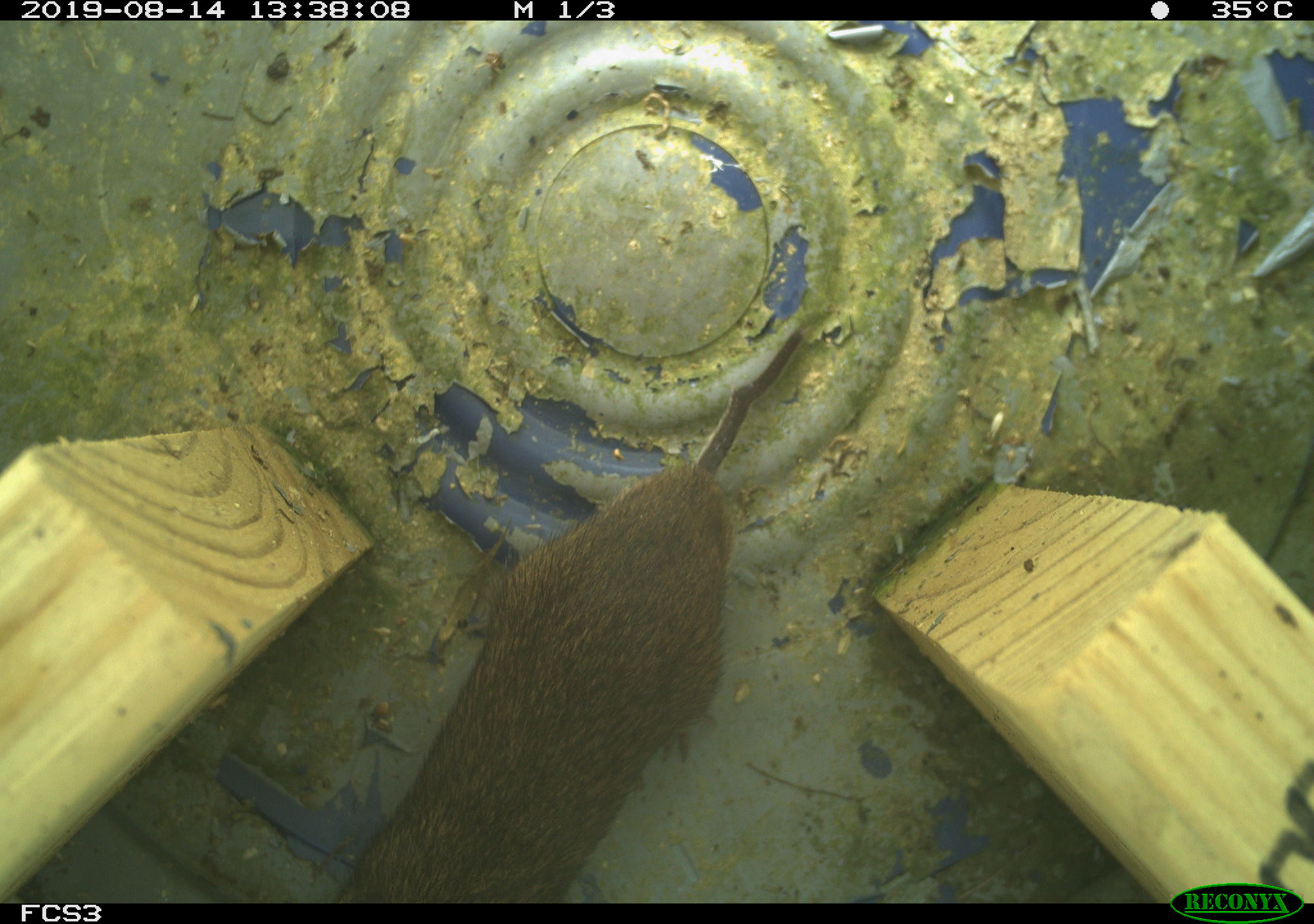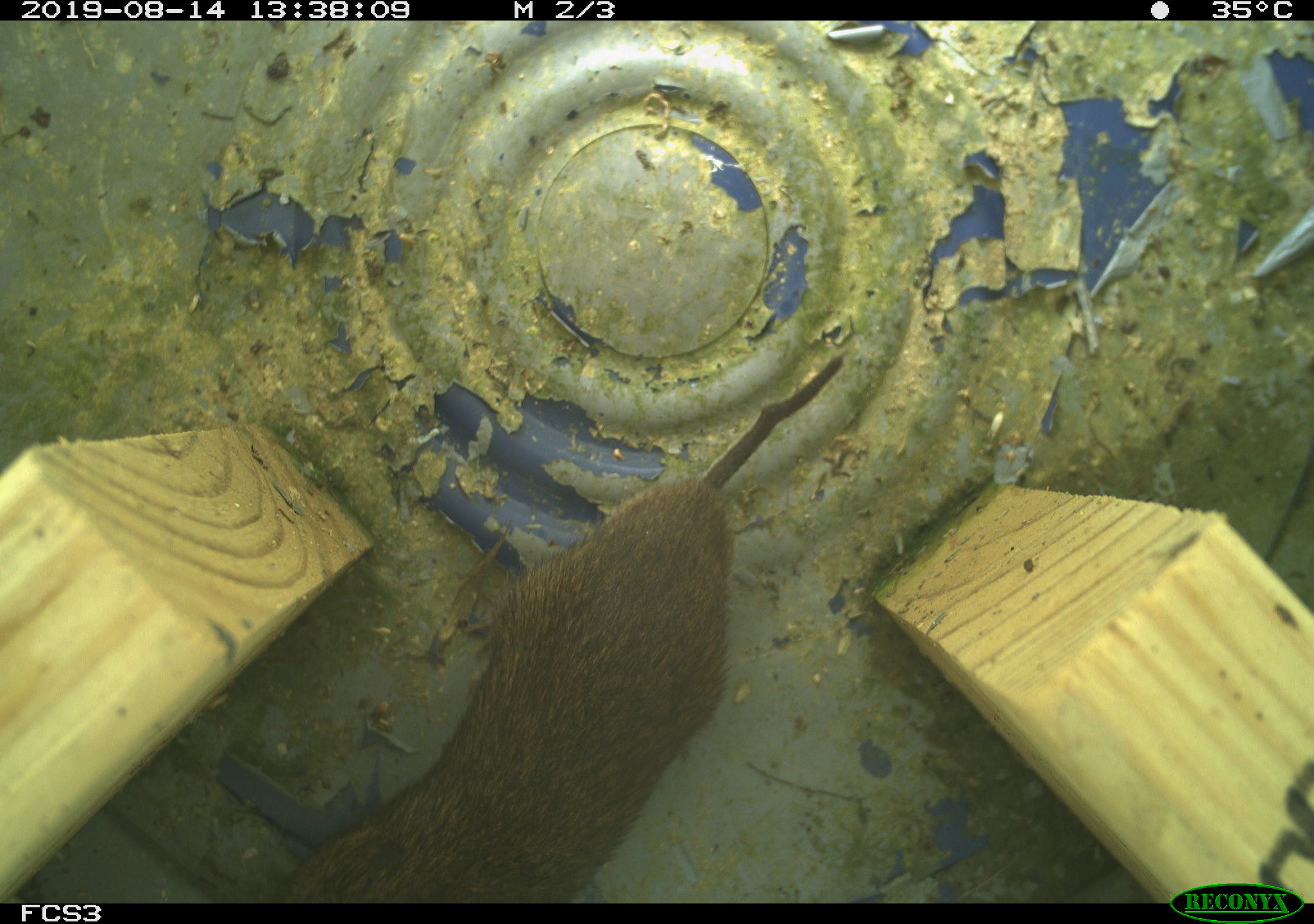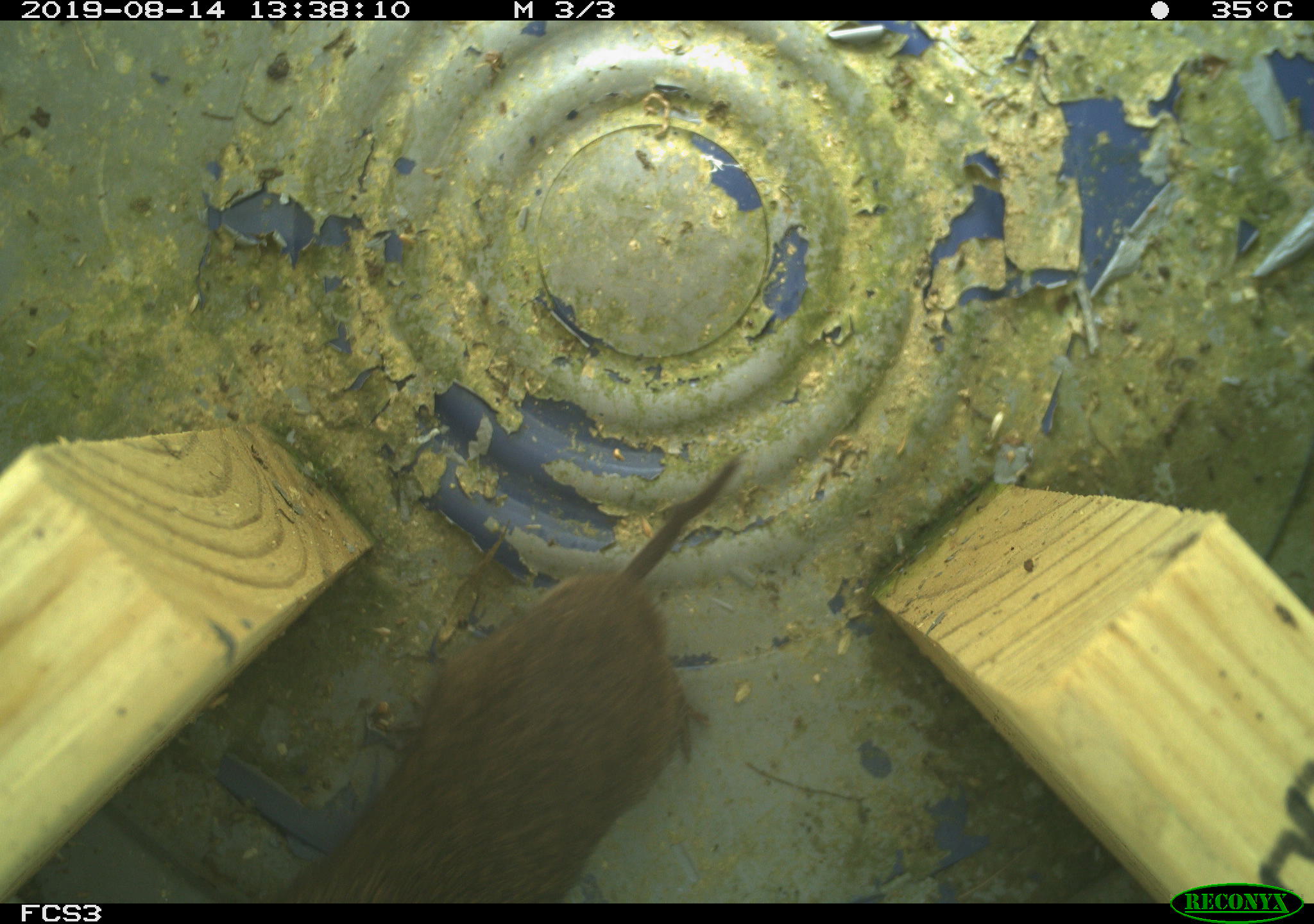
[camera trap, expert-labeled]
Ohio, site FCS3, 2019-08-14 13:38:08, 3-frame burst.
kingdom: Animalia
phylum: Chordata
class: Mammalia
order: Rodentia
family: Cricetidae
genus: Microtus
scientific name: Microtus pennsylvanicus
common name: meadow vole